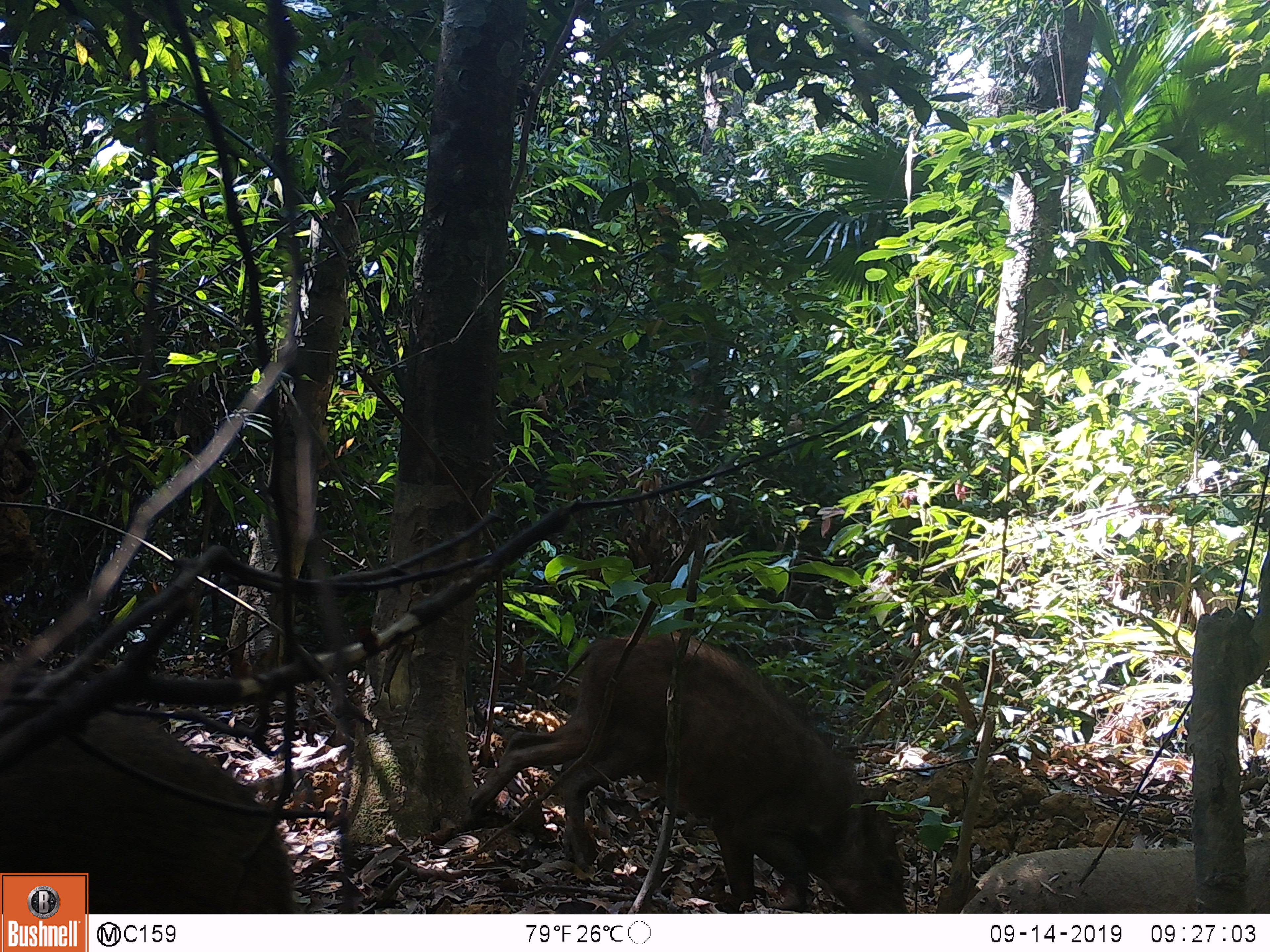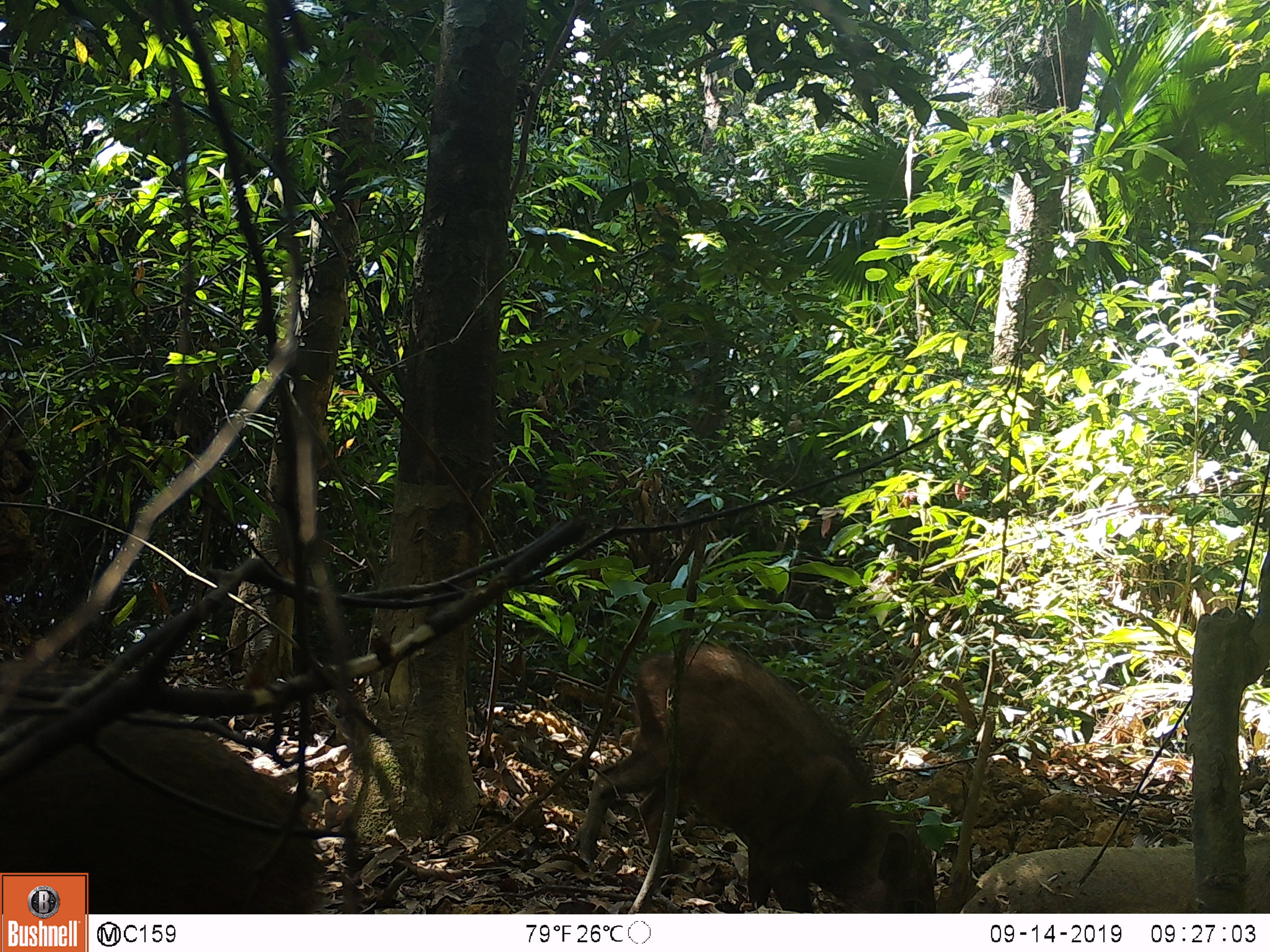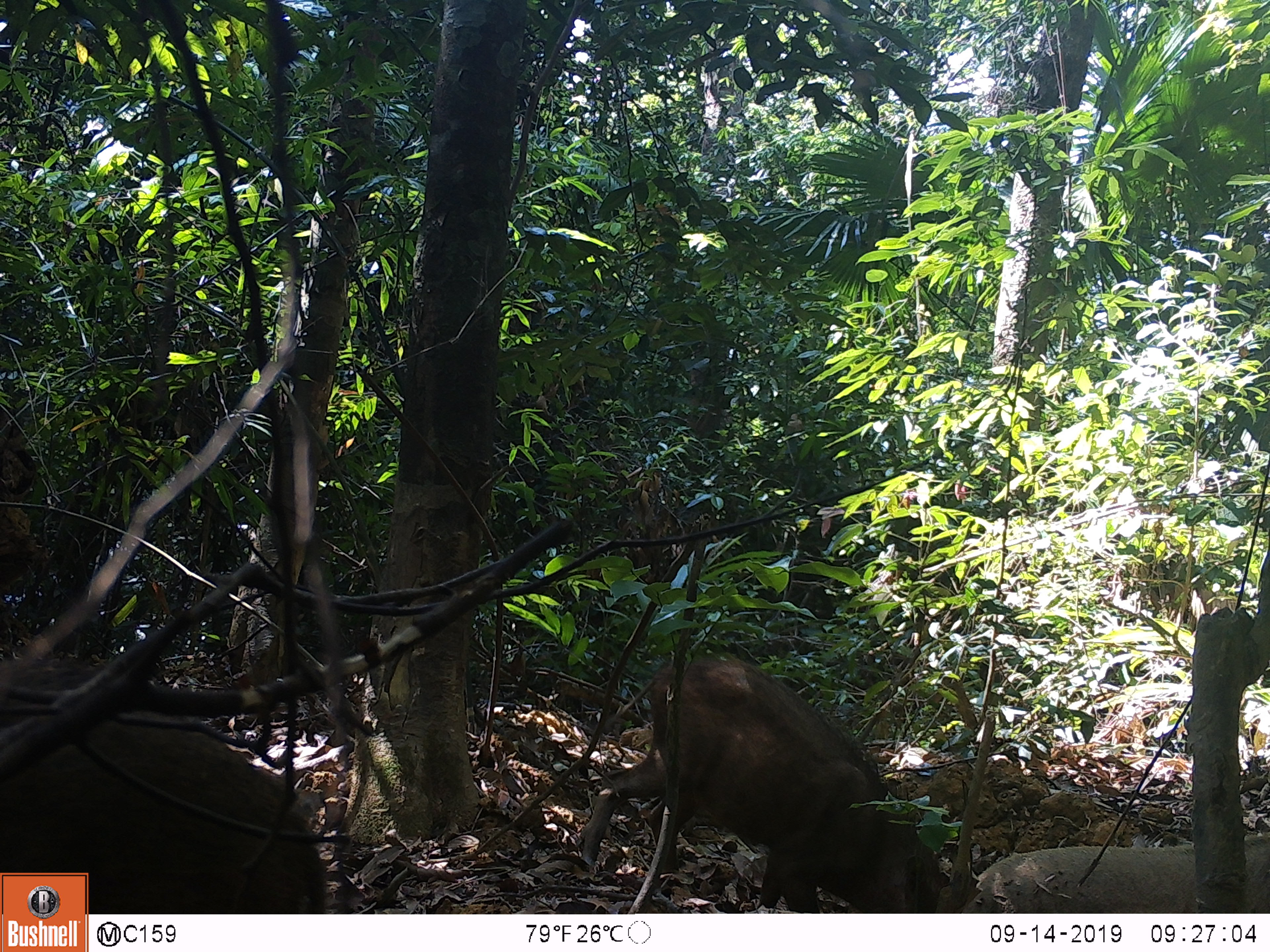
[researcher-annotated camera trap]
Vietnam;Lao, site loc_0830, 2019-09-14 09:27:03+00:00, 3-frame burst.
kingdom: Animalia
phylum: Chordata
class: Mammalia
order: Artiodactyla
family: Suidae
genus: Sus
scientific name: Sus scrofa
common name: eurasian wild pig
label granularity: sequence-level